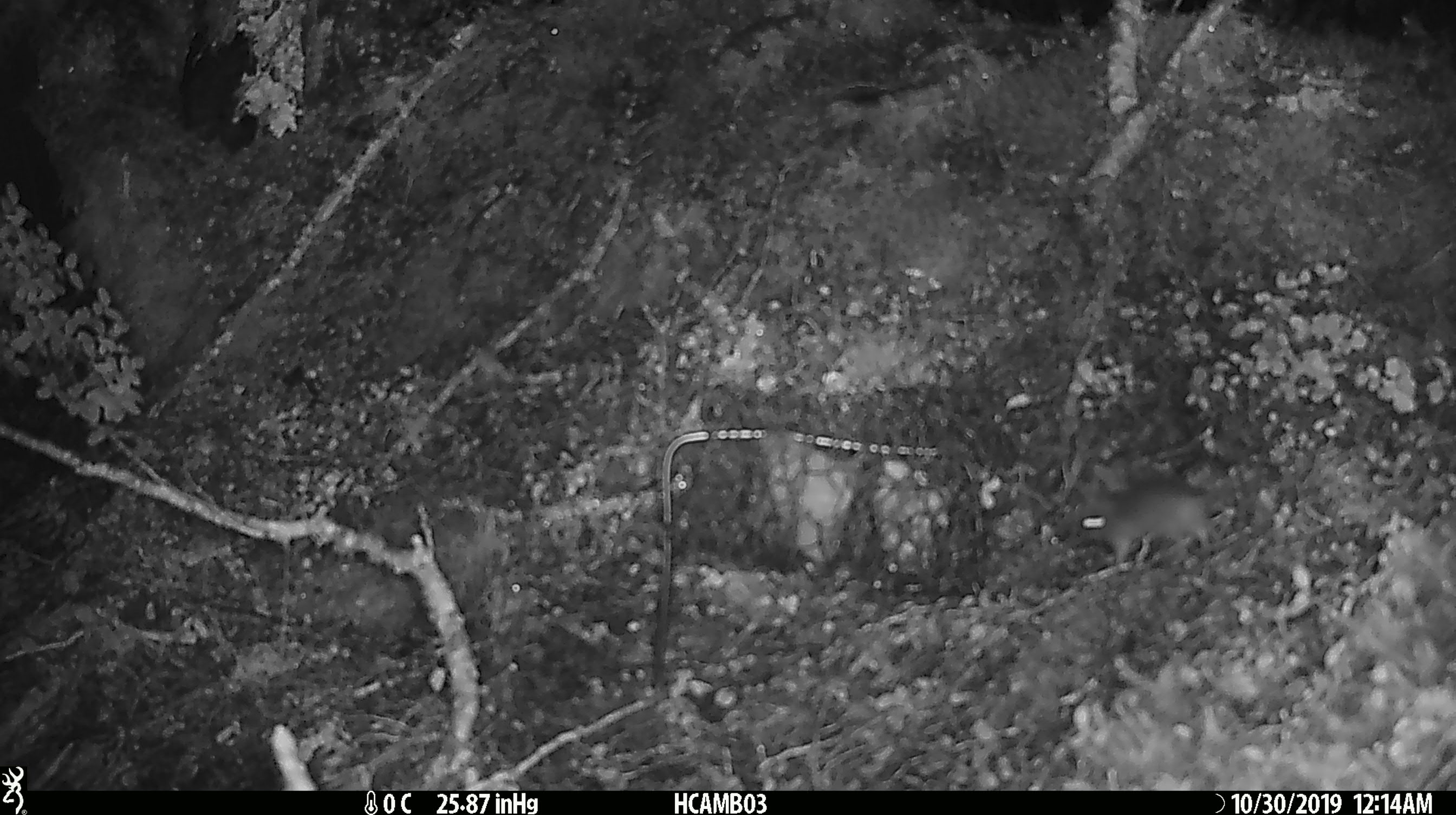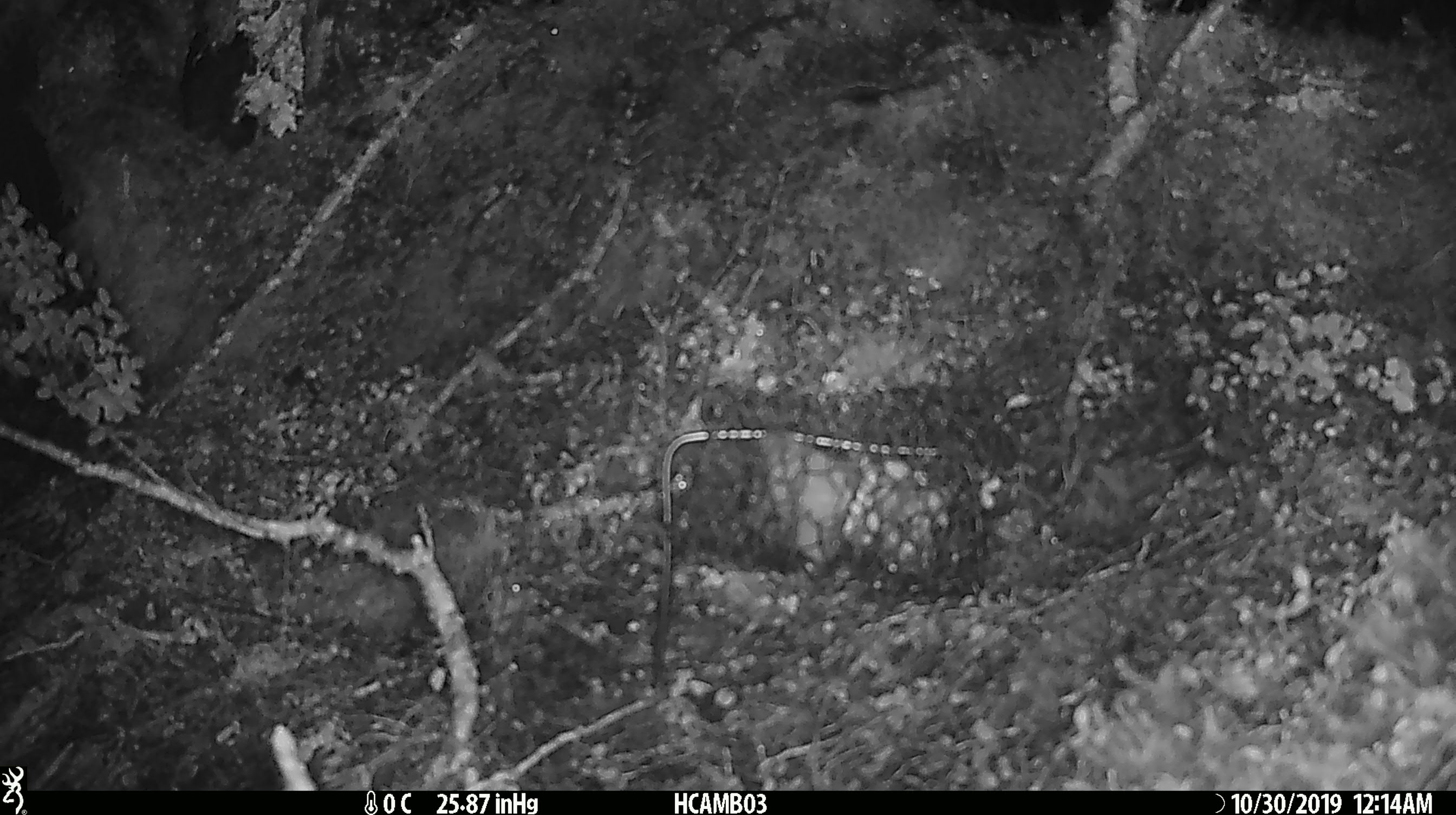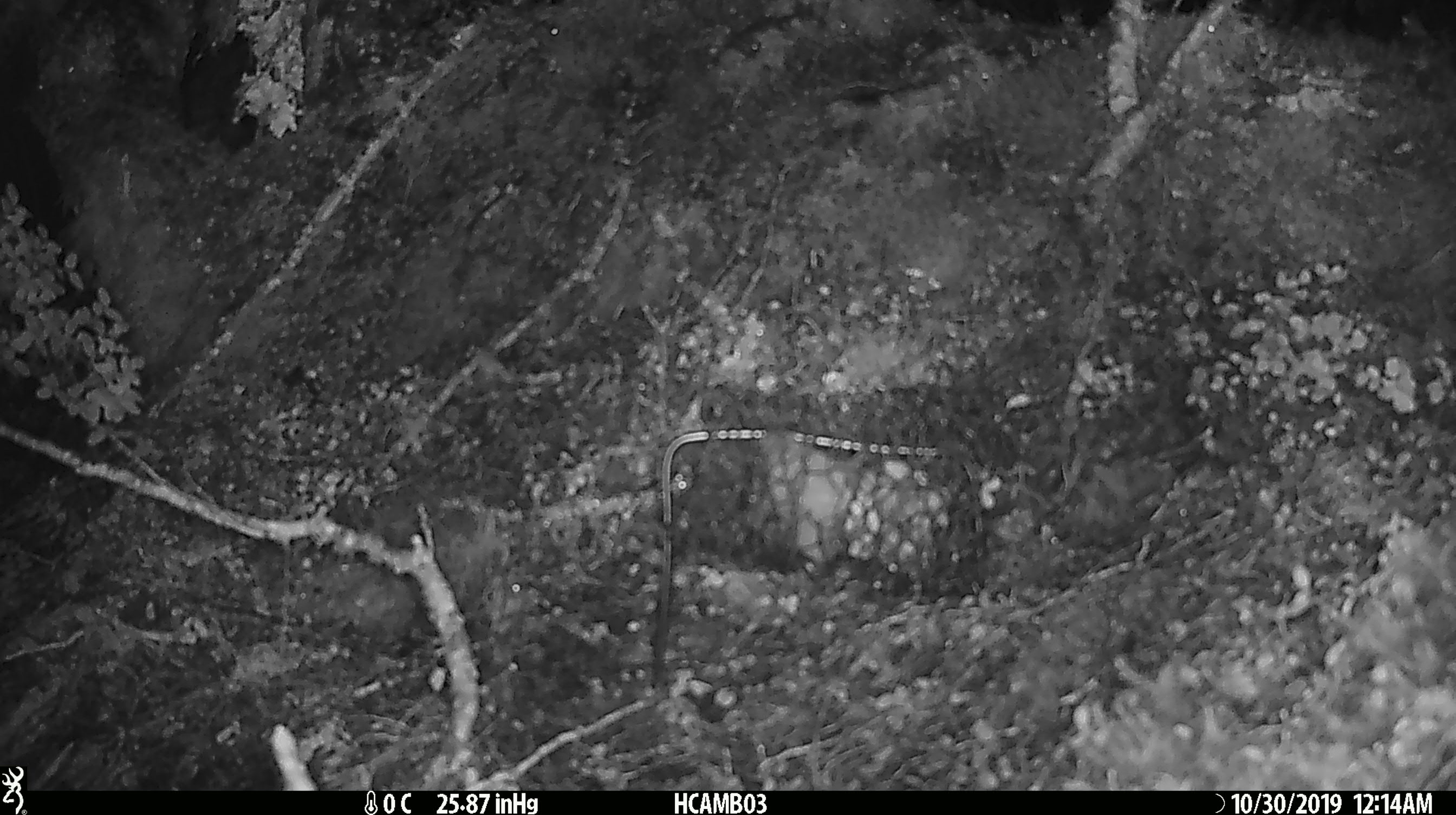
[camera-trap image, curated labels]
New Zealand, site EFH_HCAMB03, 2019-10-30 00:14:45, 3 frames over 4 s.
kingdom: Animalia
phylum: Chordata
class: Mammalia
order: Rodentia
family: Muridae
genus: Mus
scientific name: Mus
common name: mouse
Mouse (Mus).